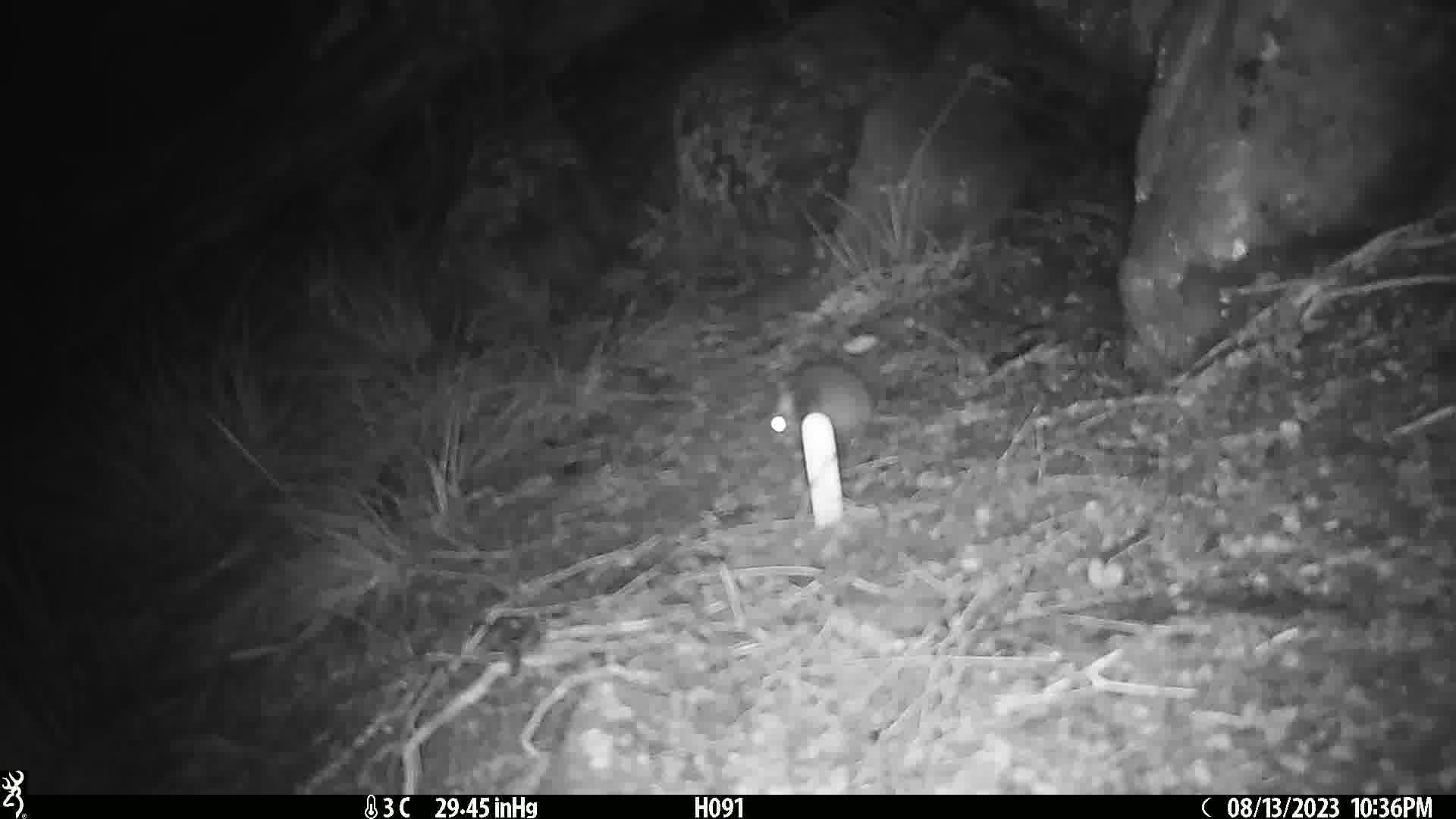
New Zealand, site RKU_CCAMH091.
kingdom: Animalia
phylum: Chordata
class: Mammalia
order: Rodentia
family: Muridae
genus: Rattus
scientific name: Rattus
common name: rat